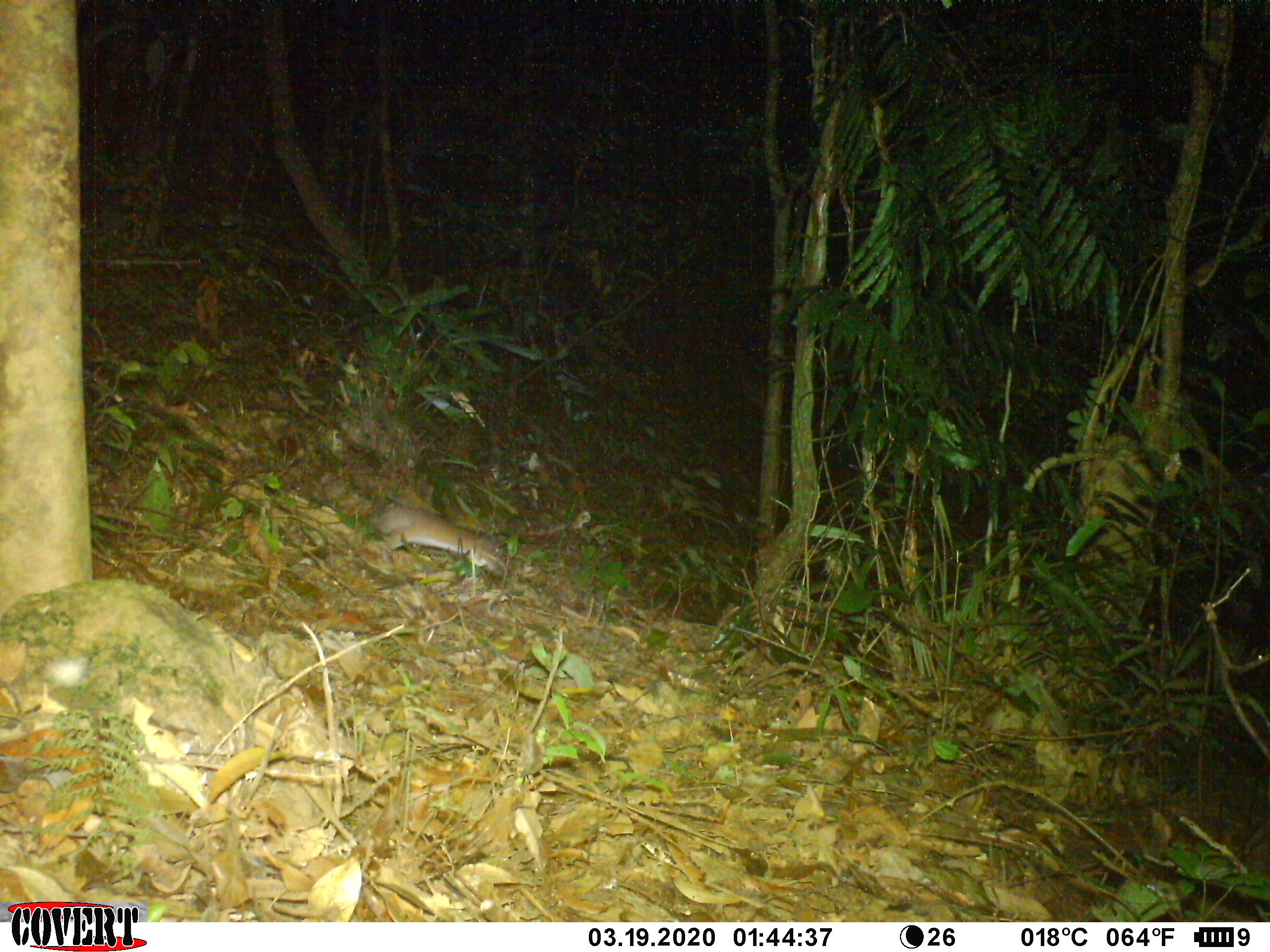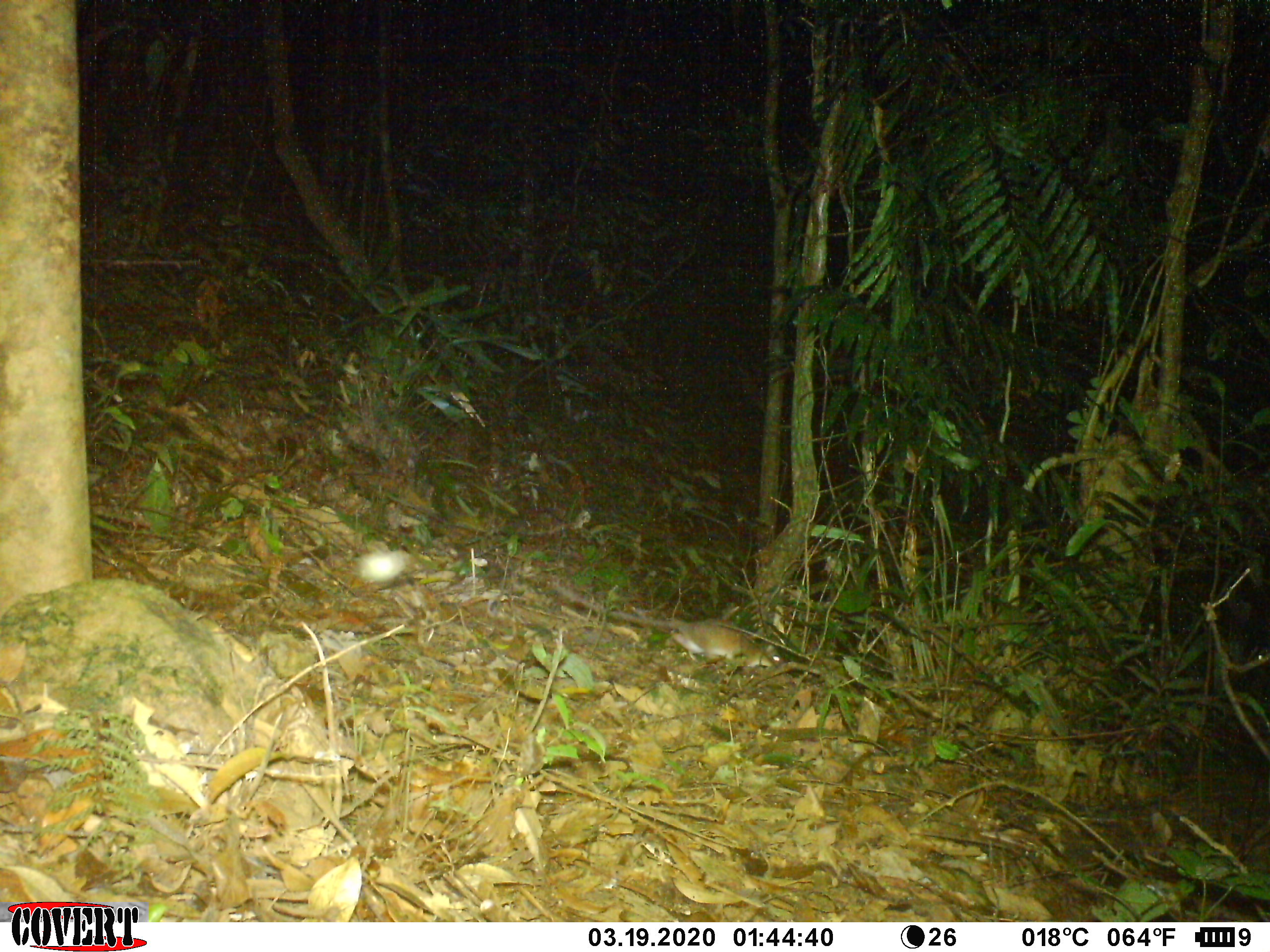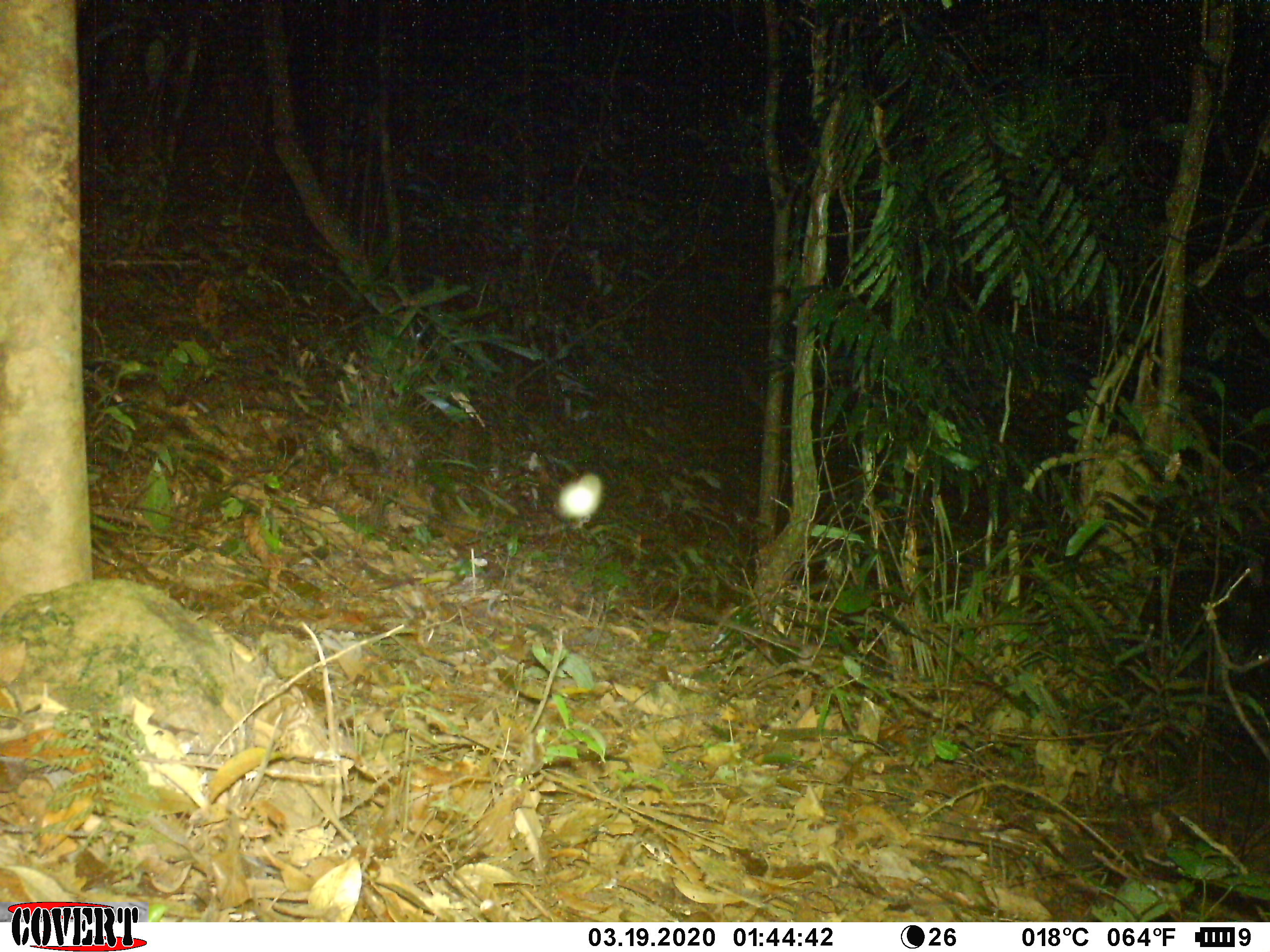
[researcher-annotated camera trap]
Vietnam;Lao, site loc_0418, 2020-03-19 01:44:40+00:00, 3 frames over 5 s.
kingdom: Animalia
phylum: Chordata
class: Mammalia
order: Rodentia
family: Muridae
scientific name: Muridae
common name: old-world mice and rats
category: unidentified murid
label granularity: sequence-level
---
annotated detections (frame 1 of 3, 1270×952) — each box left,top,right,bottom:
unidentified murid: 368,500,512,577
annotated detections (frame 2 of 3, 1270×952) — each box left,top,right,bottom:
unidentified murid: 546,577,790,666